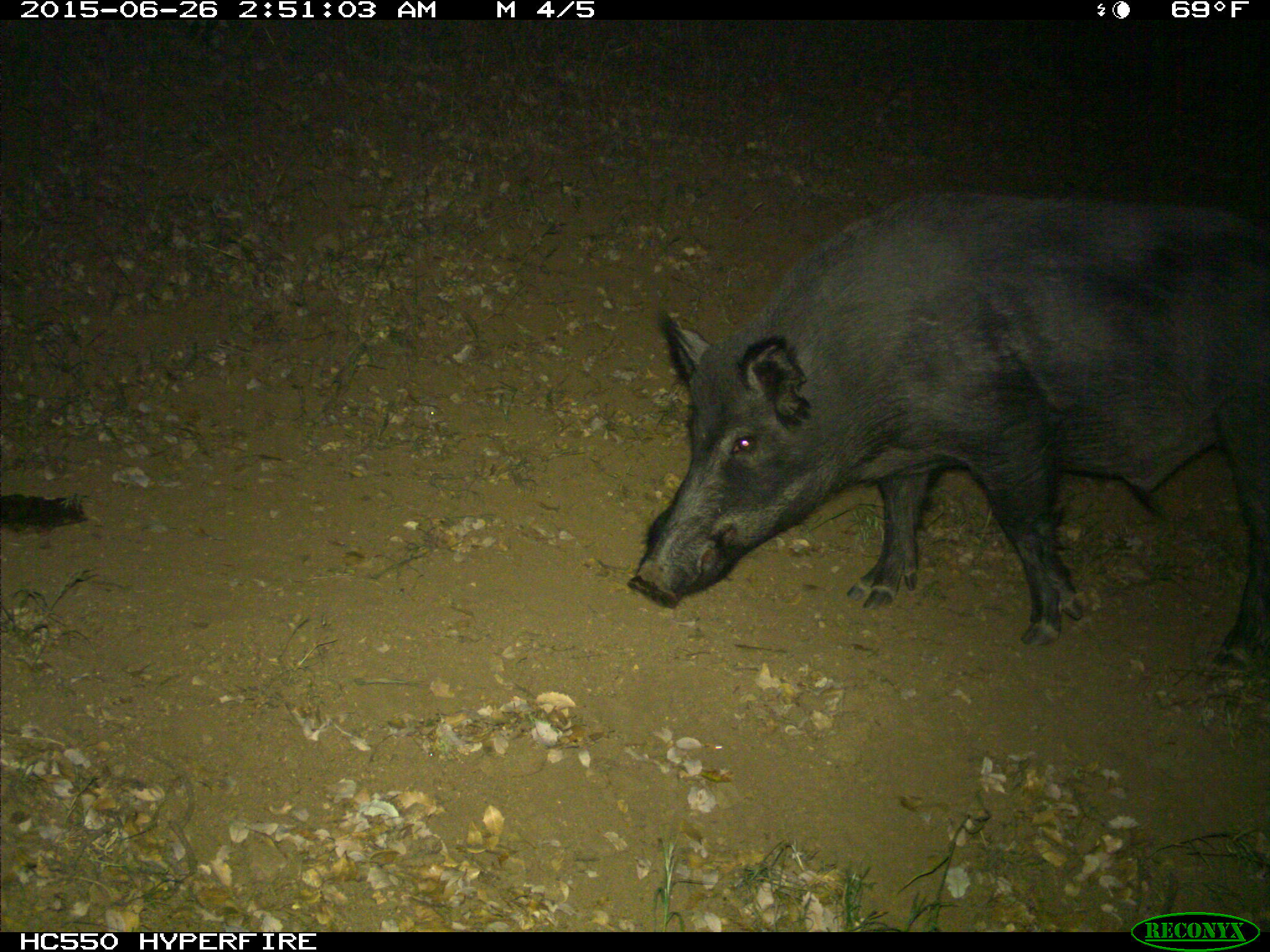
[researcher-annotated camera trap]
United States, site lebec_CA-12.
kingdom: Animalia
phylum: Chordata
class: Mammalia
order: Artiodactyla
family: Suidae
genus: Sus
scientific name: Sus scrofa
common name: wild boar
Sus scrofa (wild boar).